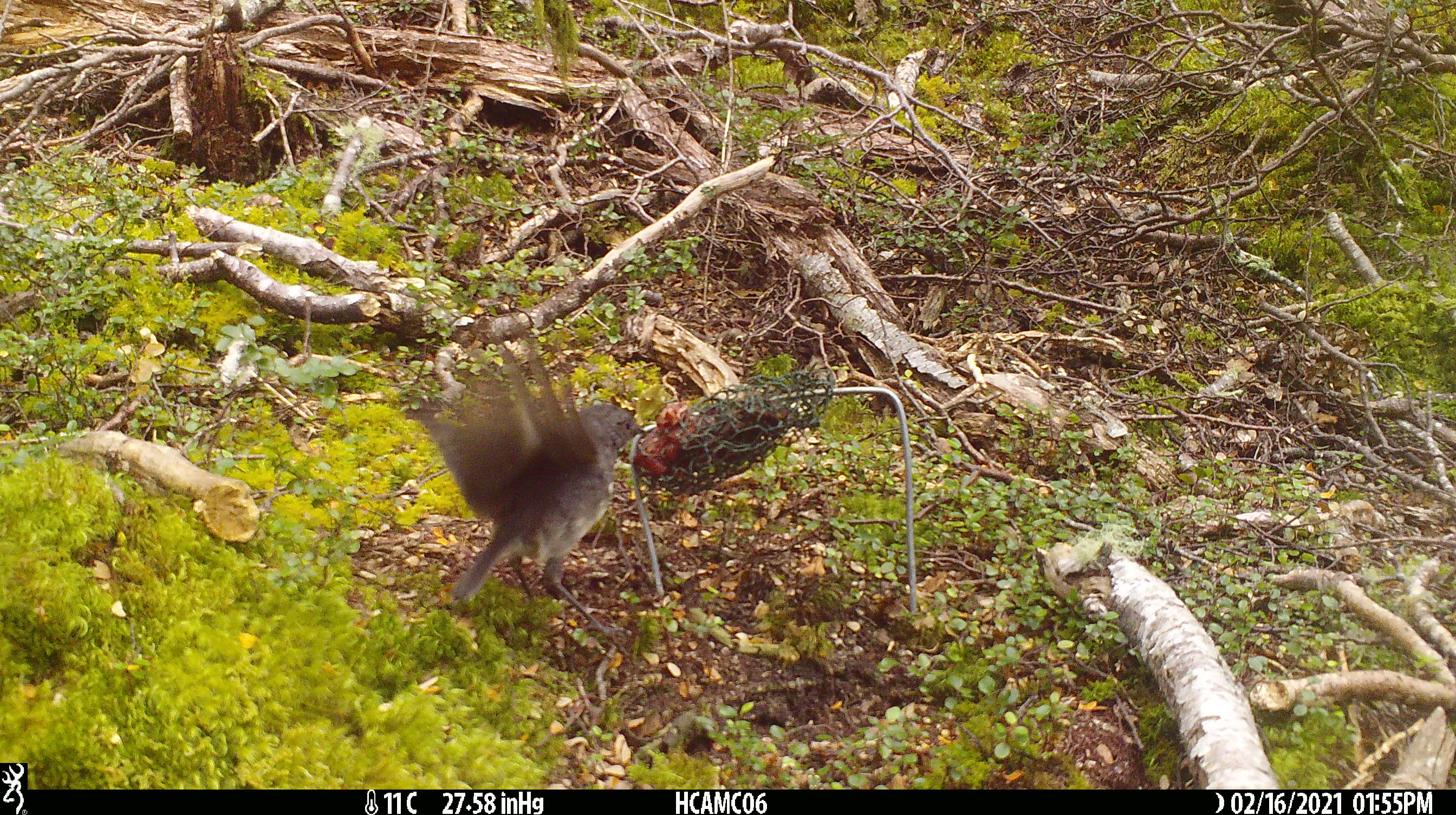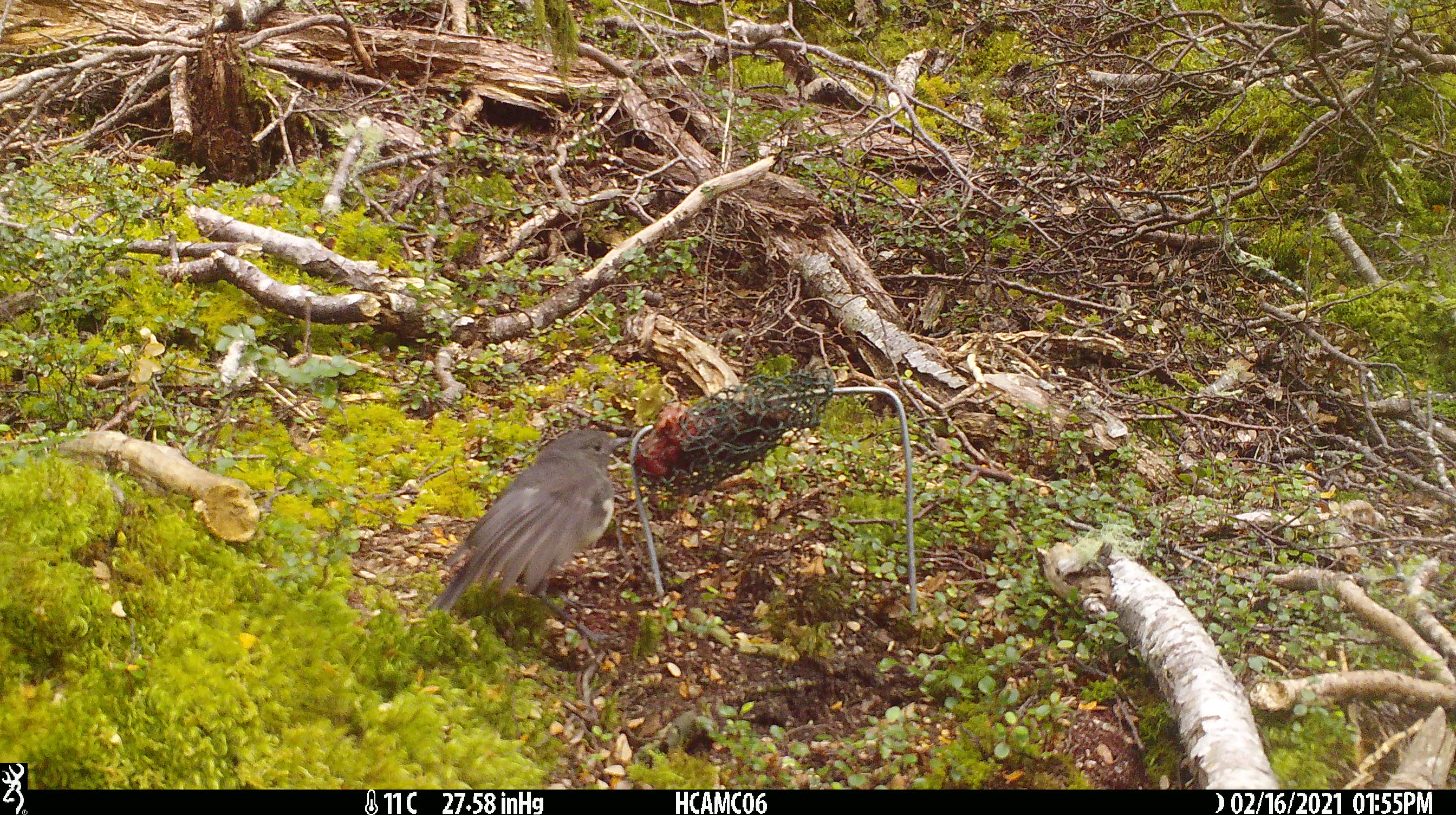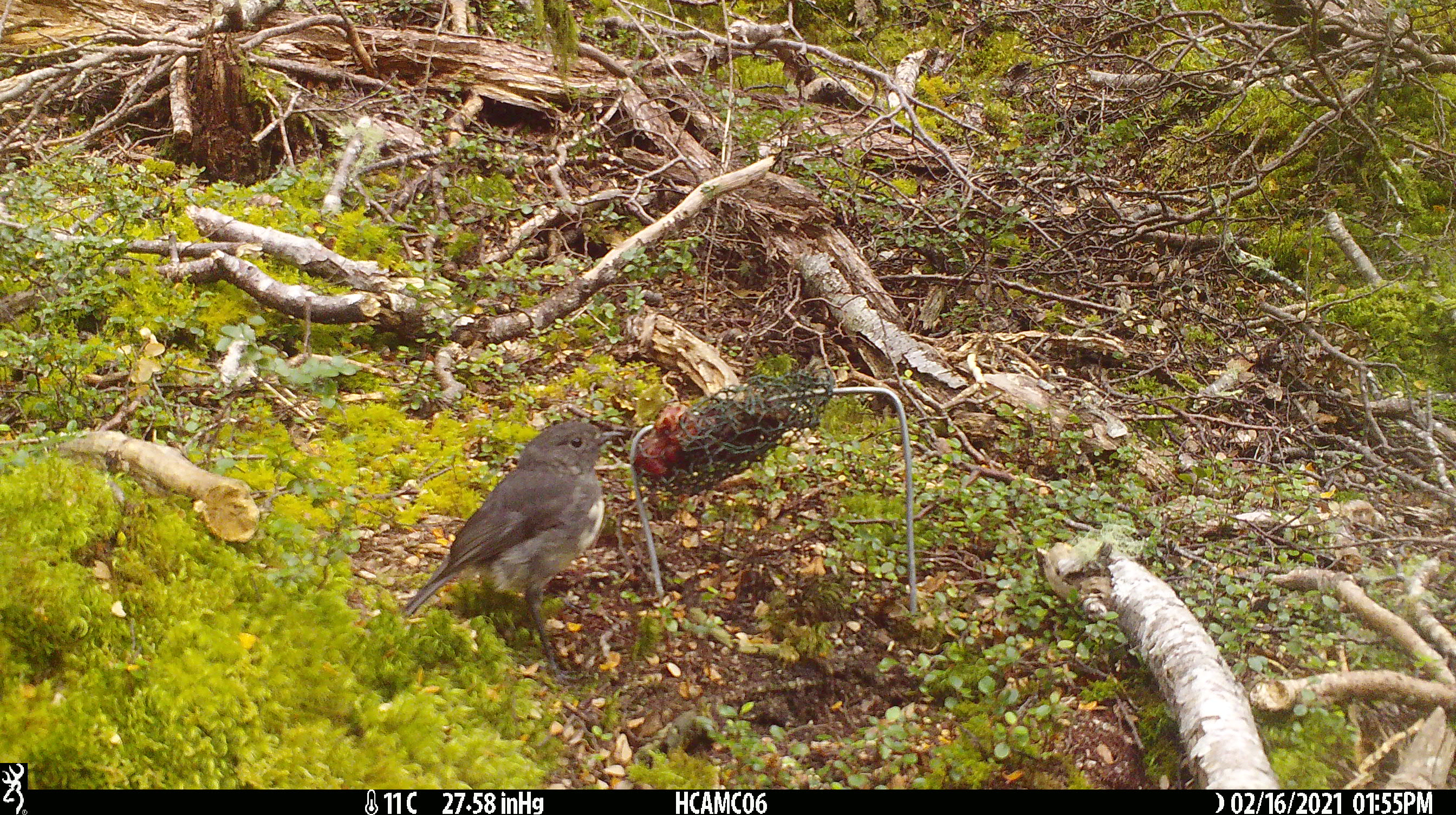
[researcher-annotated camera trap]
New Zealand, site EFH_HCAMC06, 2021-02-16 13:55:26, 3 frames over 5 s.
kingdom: Animalia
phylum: Chordata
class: Aves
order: Passeriformes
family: Petroicidae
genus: Petroica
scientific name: Petroica australis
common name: new zealand robin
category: robin